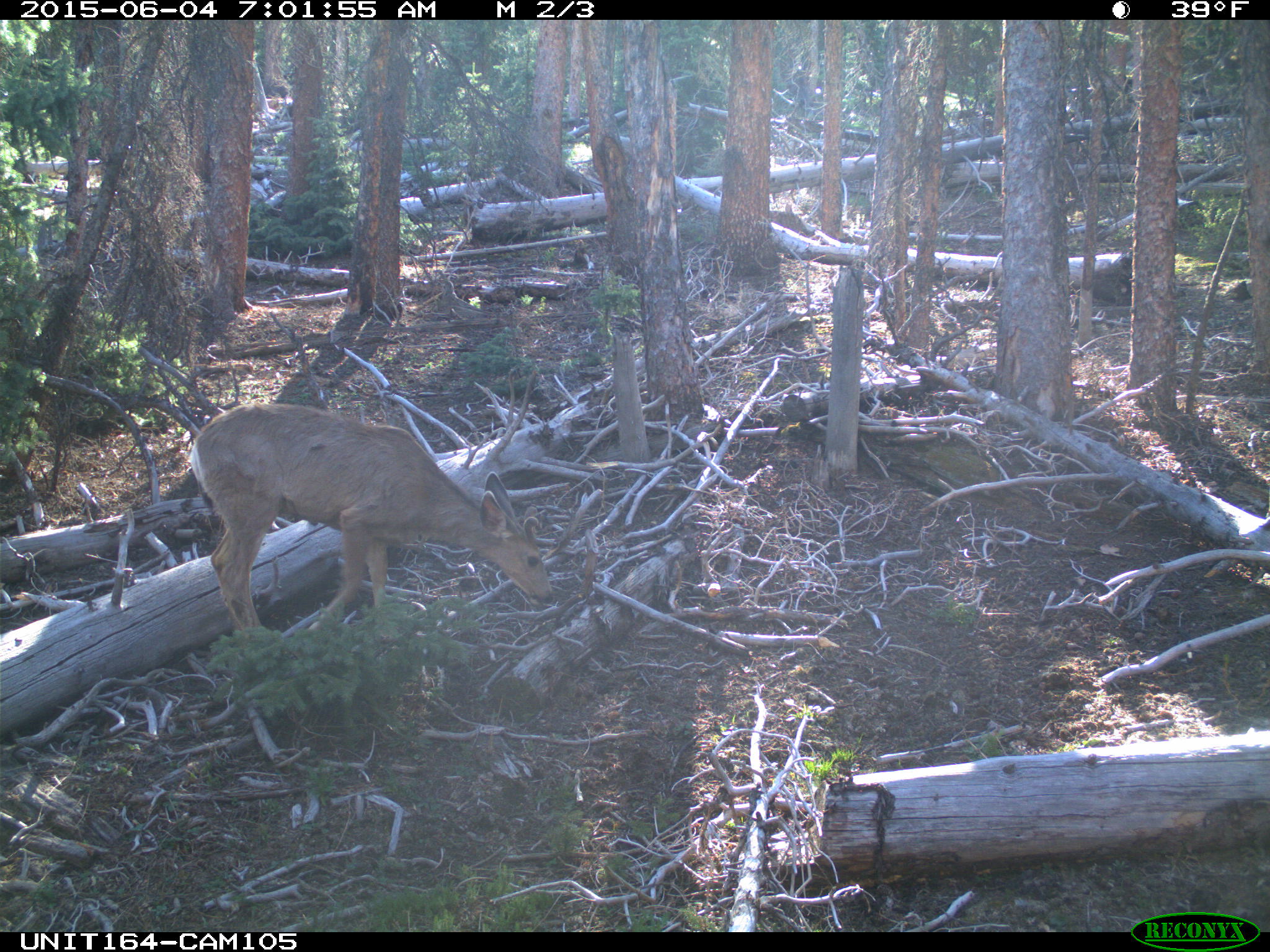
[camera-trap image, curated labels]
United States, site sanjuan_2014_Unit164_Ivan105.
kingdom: Animalia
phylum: Chordata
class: Mammalia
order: Artiodactyla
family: Cervidae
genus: Odocoileus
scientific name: Odocoileus hemionus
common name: mule deer